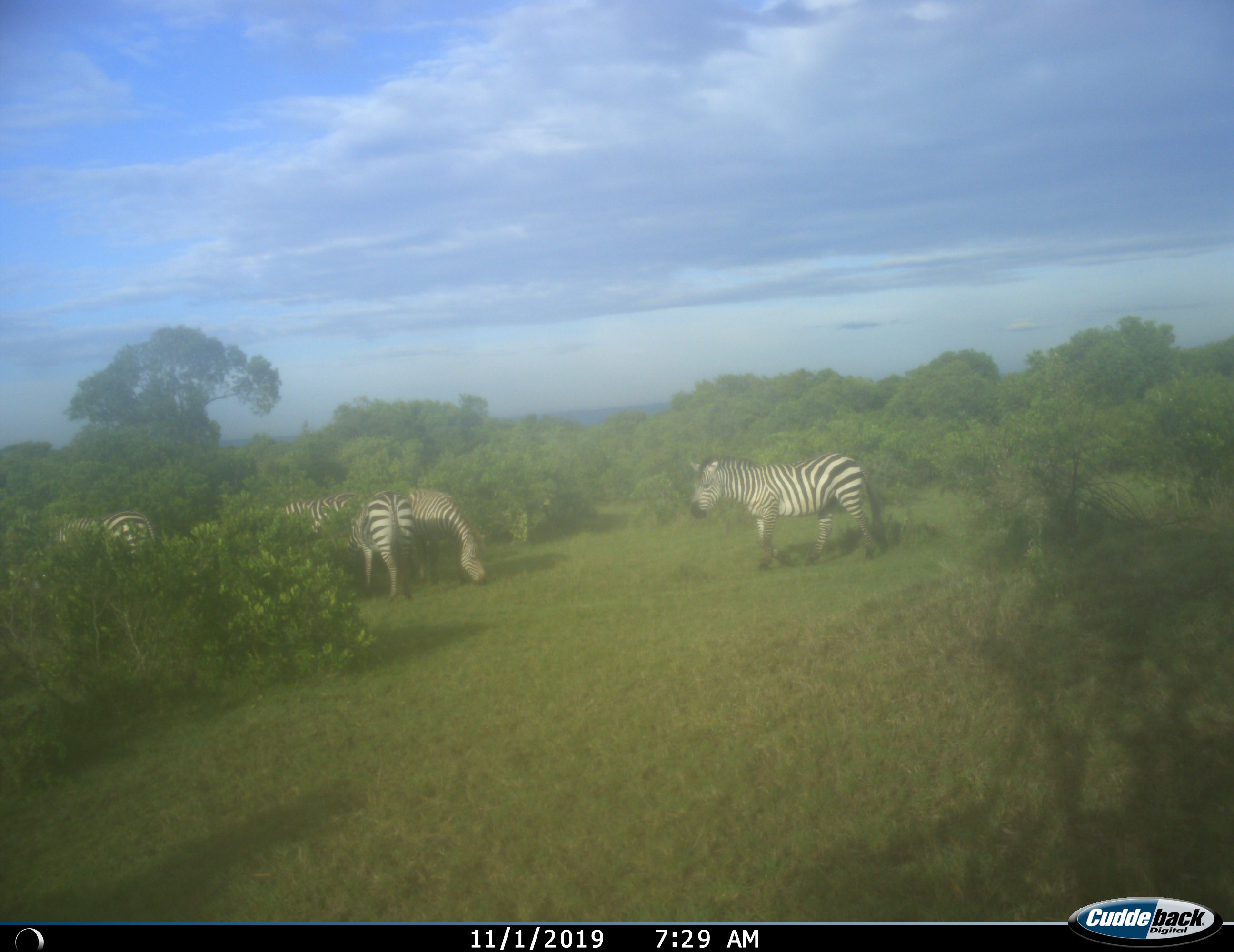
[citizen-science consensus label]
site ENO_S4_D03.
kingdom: Animalia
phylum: Chordata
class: Mammalia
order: Perissodactyla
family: Equidae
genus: Equus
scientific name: Equus quagga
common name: plains zebra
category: zebraplains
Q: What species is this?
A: Zebraplains (plains zebra) (Equus quagga).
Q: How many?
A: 5.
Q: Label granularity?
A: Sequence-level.